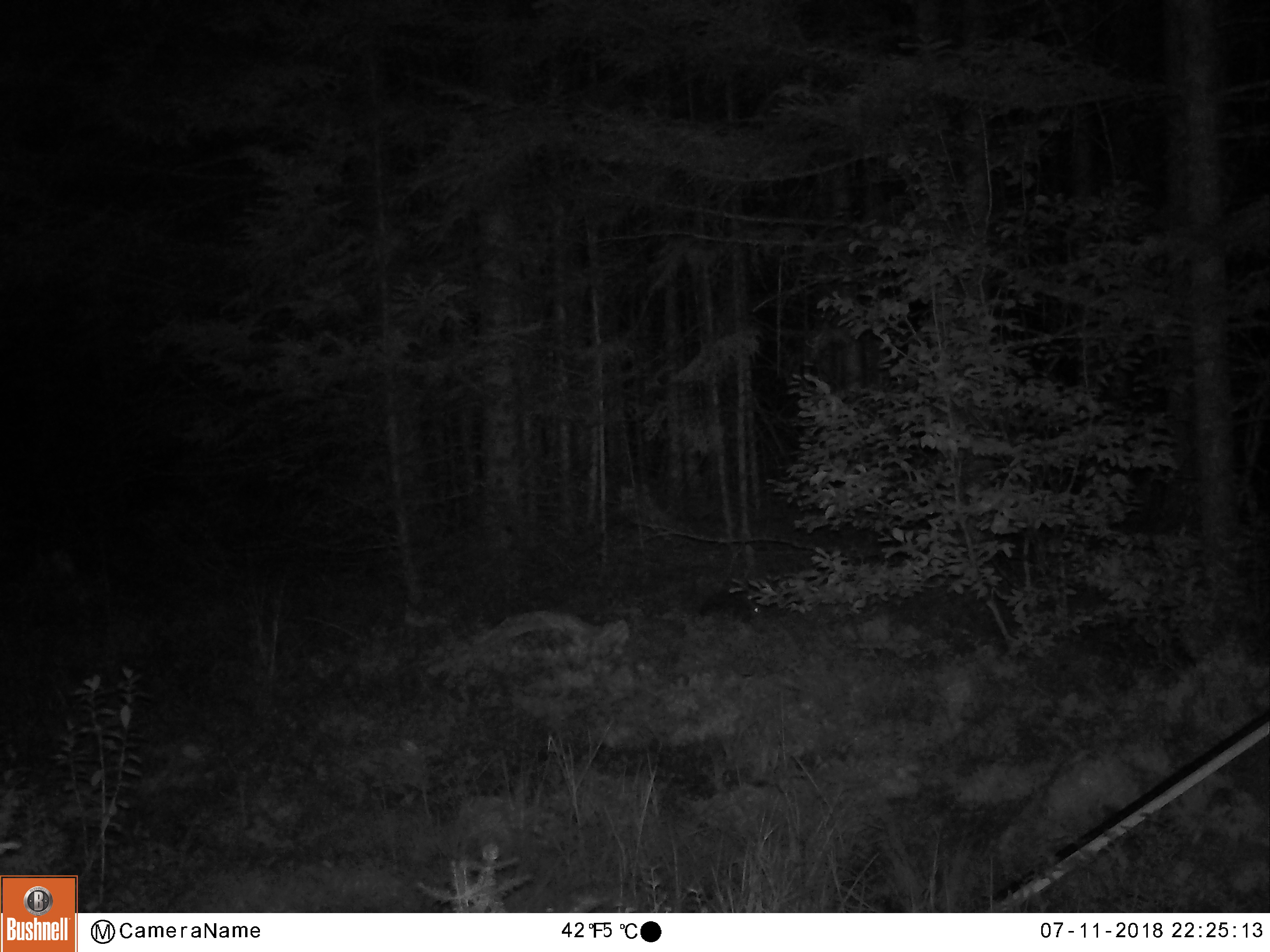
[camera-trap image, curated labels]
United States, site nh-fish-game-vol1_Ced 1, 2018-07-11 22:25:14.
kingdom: Animalia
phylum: Chordata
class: Mammalia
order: Lagomorpha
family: Leporidae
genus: Lepus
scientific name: Lepus americanus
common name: snowshoe hare